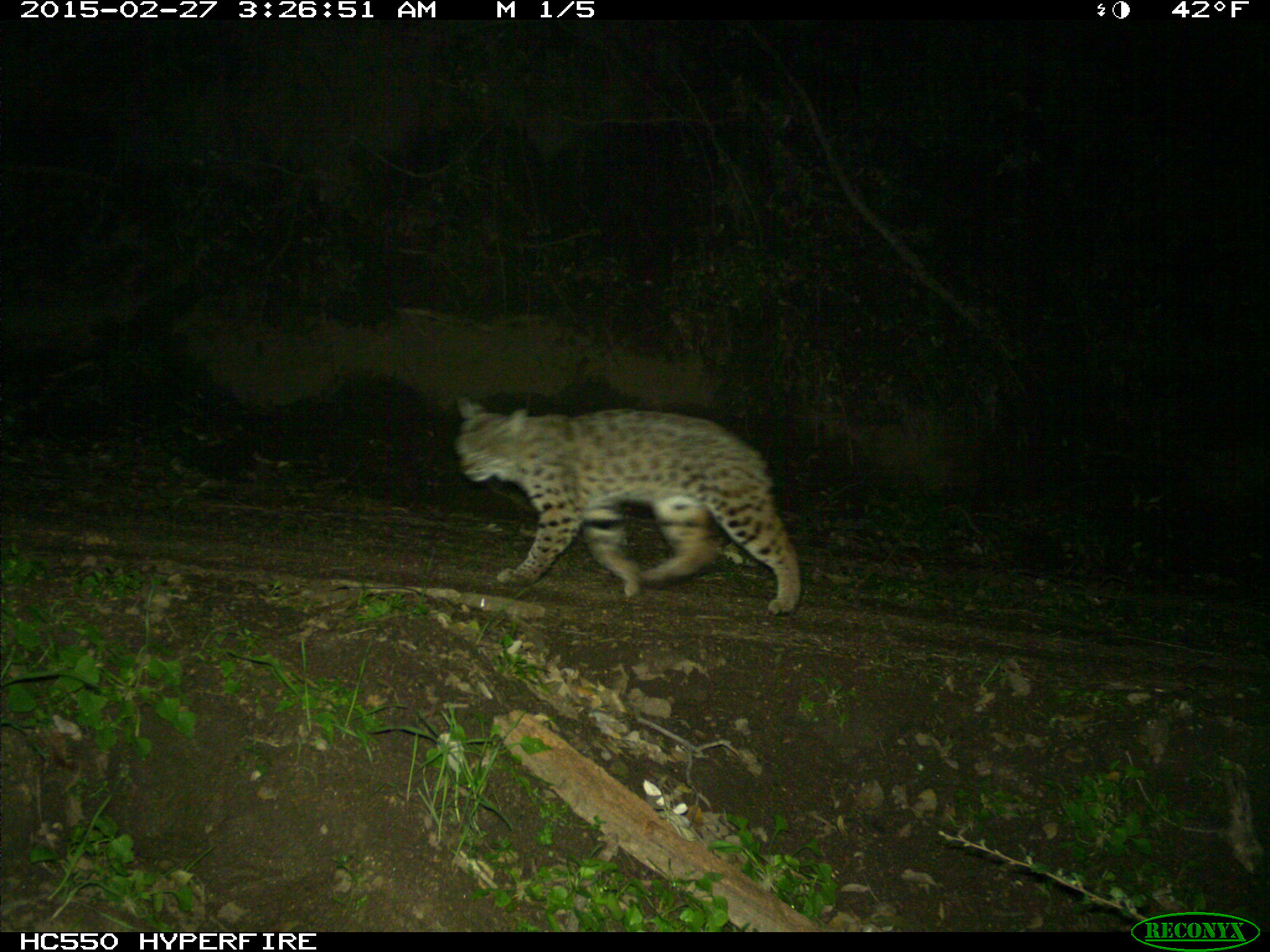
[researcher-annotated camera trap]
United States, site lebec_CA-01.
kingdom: Animalia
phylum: Chordata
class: Mammalia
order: Carnivora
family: Felidae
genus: Lynx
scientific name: Lynx rufus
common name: bobcat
Lynx rufus (bobcat).